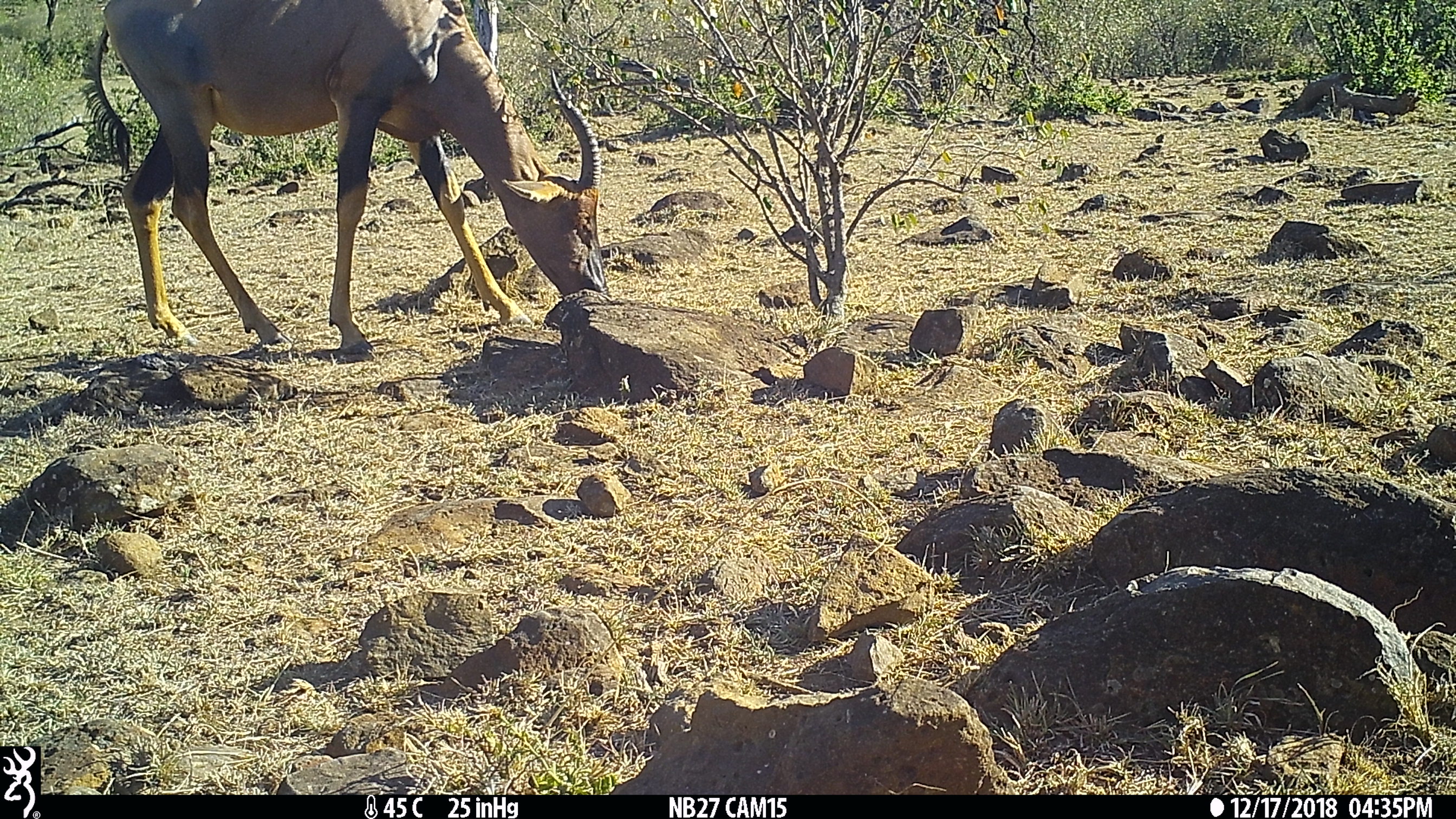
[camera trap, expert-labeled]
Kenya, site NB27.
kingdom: Animalia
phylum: Chordata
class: Mammalia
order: Artiodactyla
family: Bovidae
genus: Damaliscus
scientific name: Damaliscus lunatus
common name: topi